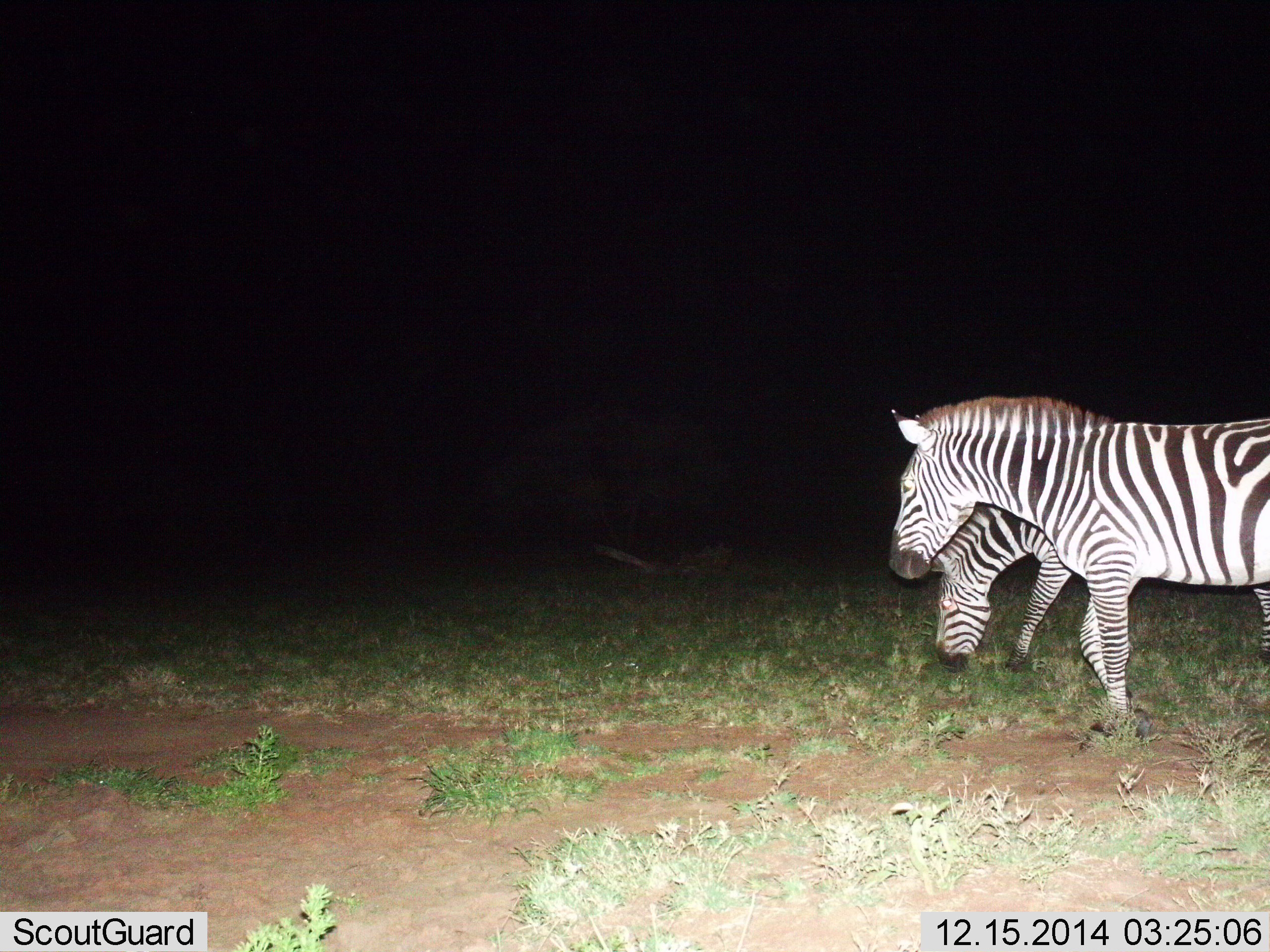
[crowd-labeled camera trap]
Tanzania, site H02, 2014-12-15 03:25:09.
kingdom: Animalia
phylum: Chordata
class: Mammalia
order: Perissodactyla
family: Equidae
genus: Equus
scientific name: Equus quagga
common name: plains zebra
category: zebra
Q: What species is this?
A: Zebra (plains zebra) (Equus quagga).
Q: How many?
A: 2.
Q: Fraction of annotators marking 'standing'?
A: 60%.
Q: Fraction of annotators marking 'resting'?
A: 0%.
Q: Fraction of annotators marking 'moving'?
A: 40%.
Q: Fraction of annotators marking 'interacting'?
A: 0%.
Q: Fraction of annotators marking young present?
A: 0%.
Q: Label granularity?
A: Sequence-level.